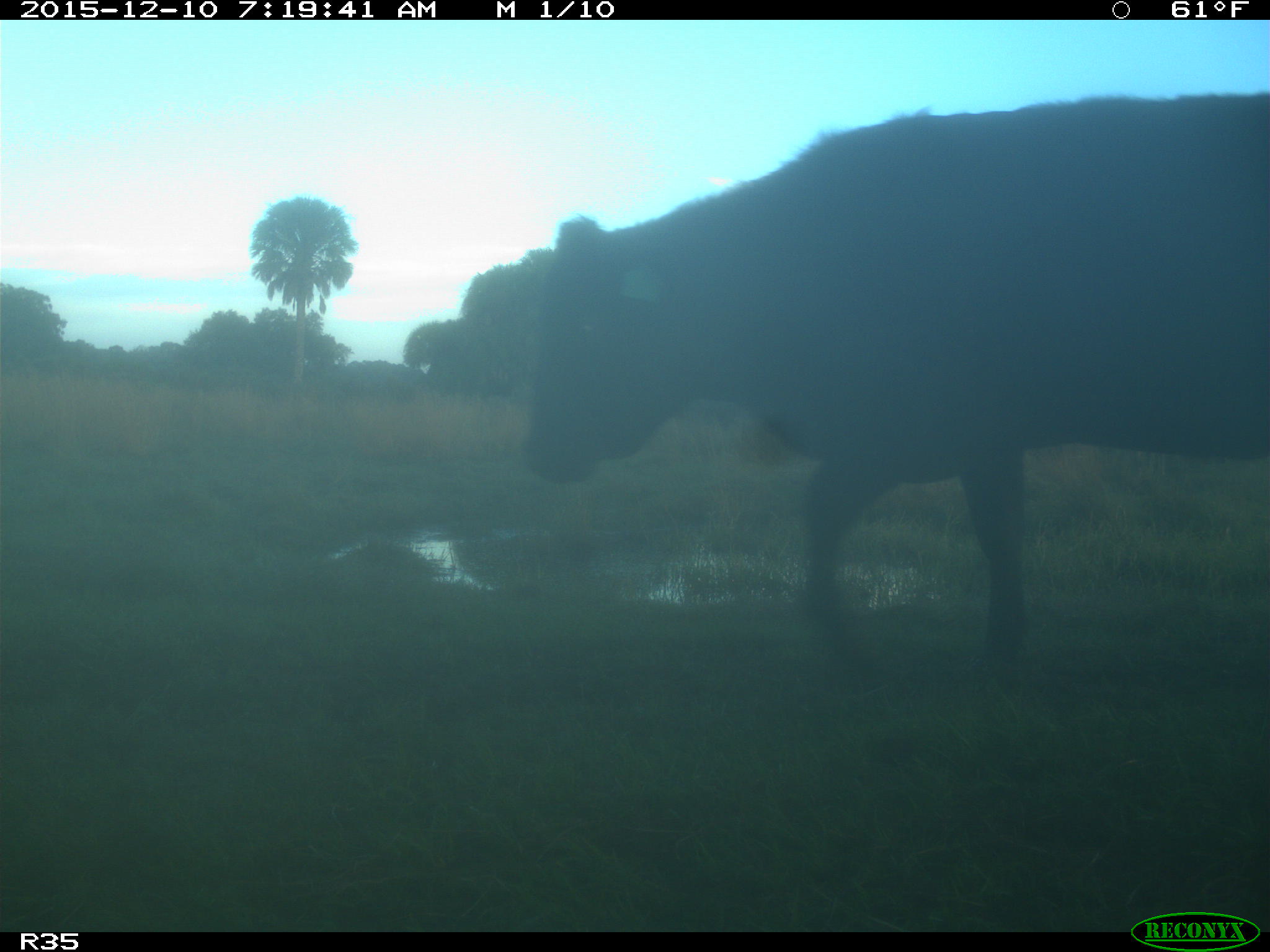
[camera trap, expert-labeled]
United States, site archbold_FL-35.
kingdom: Animalia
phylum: Chordata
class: Mammalia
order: Artiodactyla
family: Bovidae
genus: Bos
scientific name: Bos taurus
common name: domestic cow